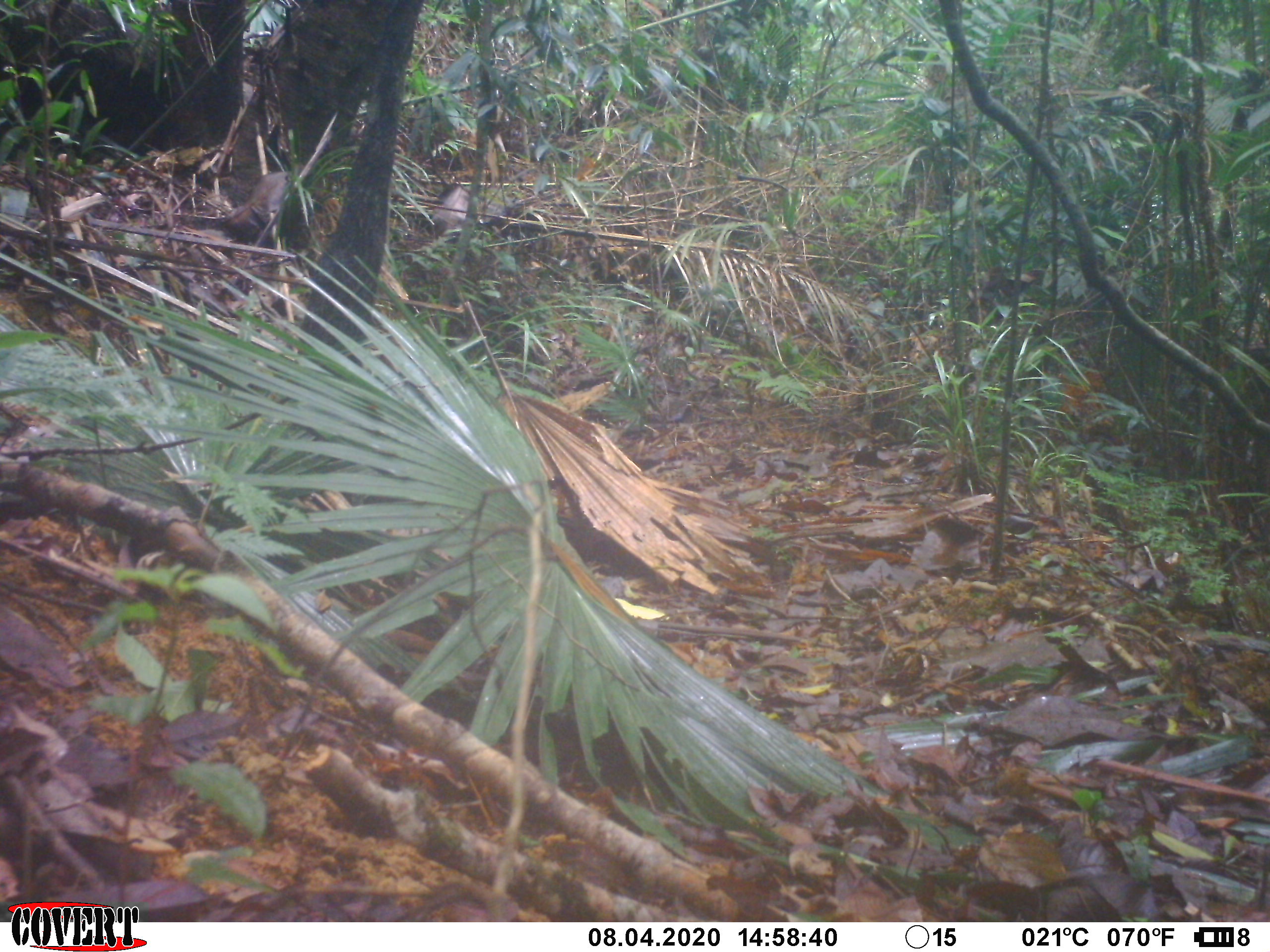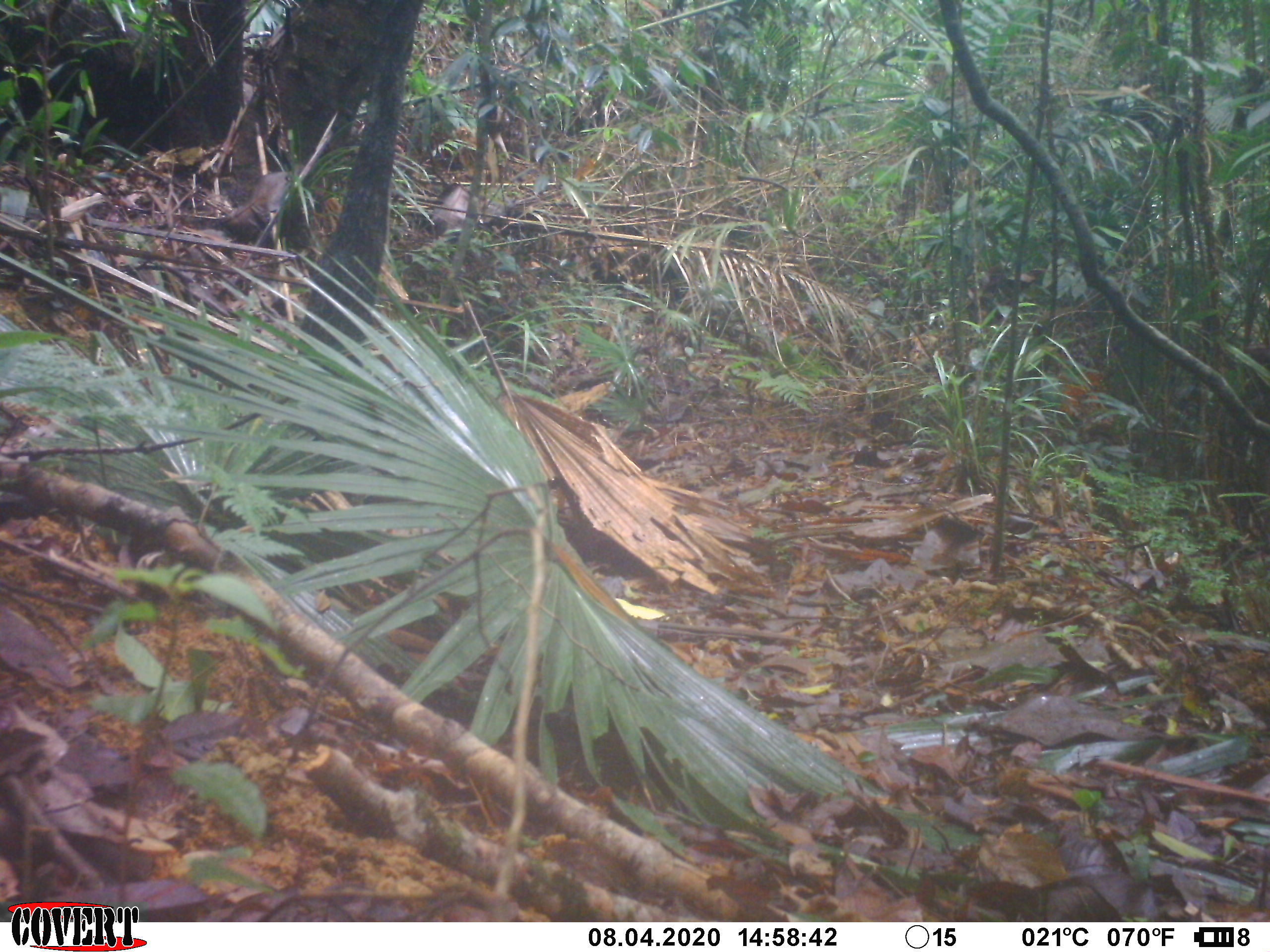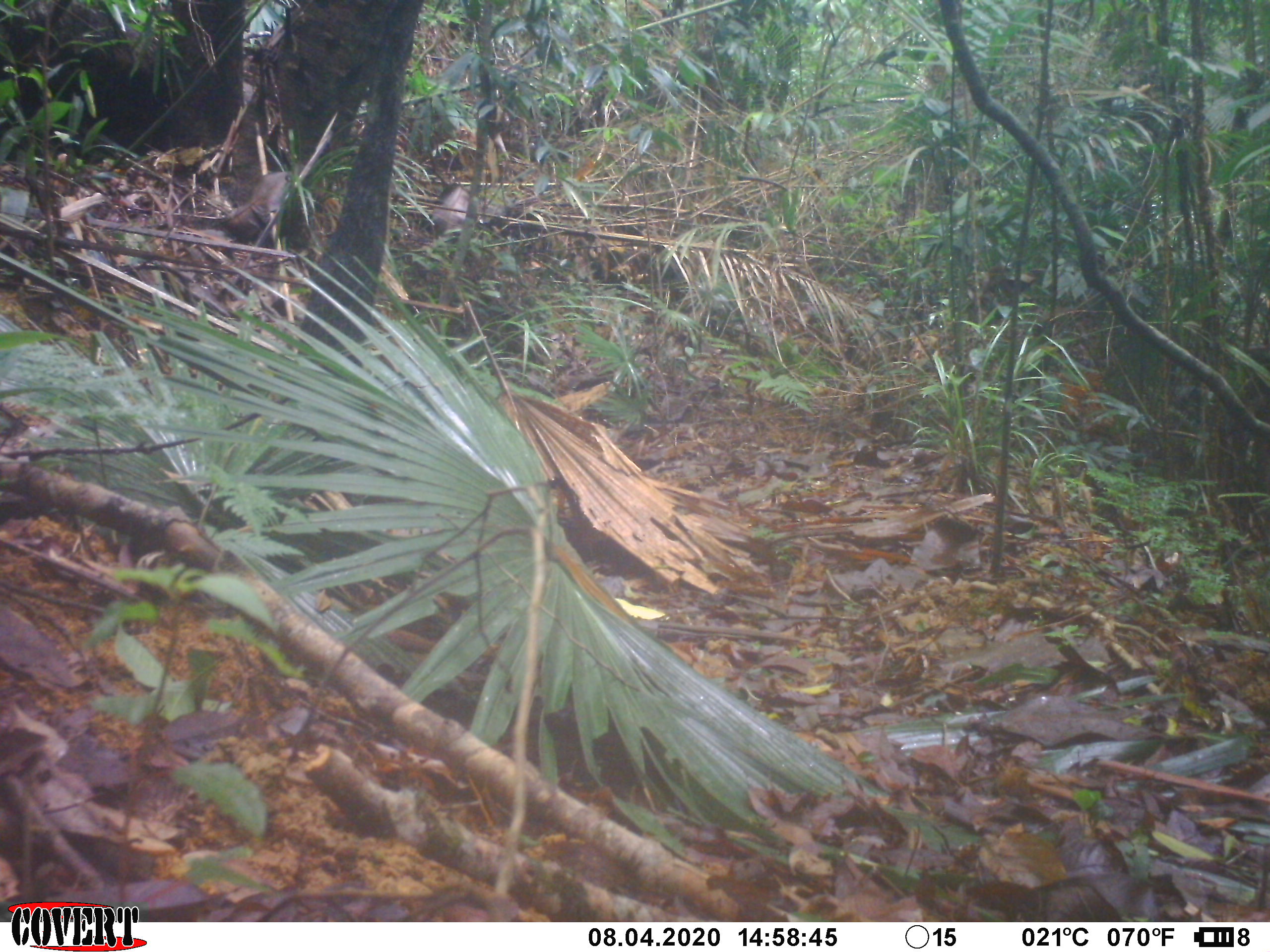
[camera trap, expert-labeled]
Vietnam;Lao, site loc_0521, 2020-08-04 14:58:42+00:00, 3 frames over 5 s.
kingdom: Animalia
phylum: Chordata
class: Aves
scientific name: Aves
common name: bird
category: unidentified bird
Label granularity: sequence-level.